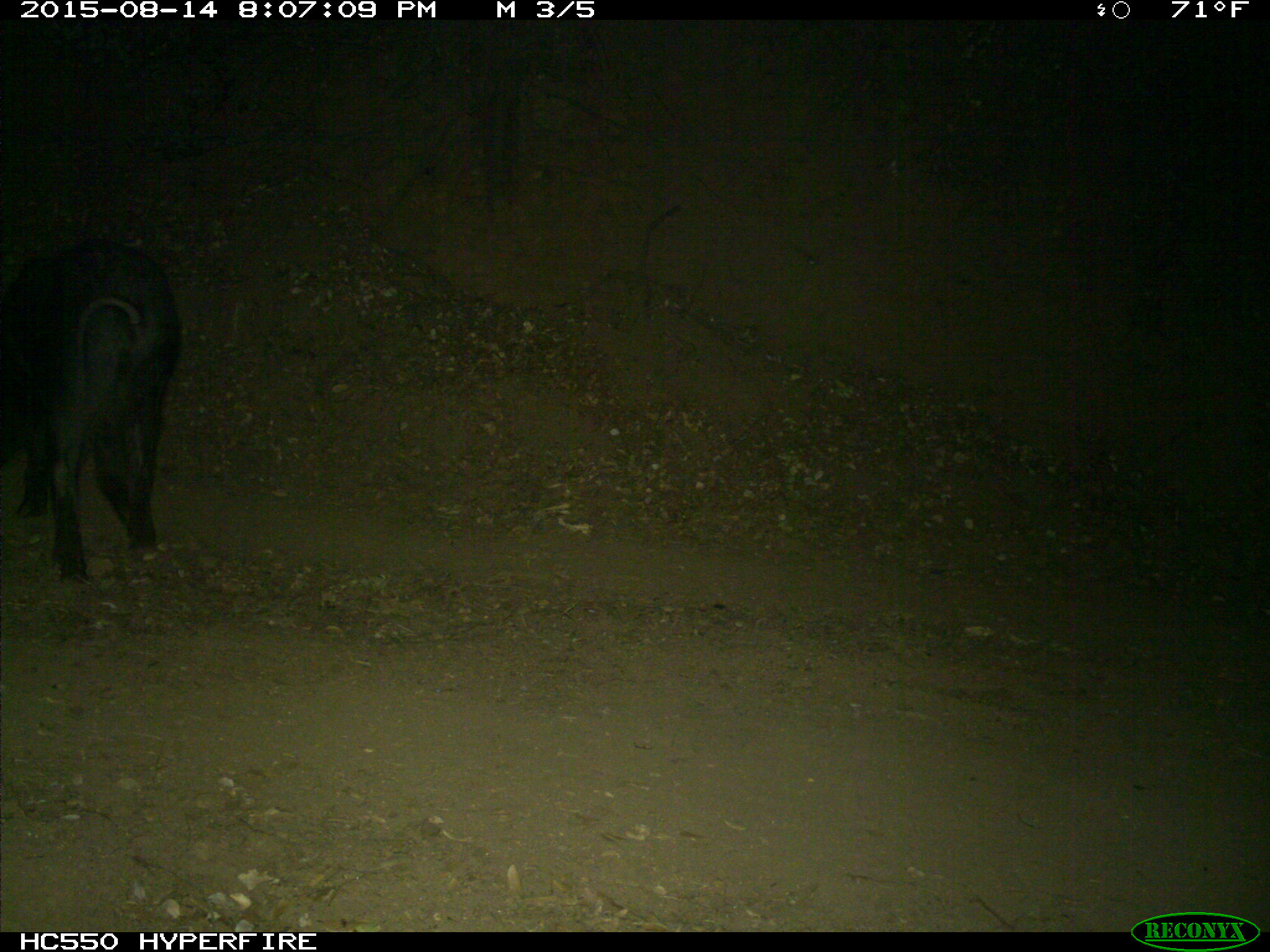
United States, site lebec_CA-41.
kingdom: Animalia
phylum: Chordata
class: Mammalia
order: Artiodactyla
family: Suidae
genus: Sus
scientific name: Sus scrofa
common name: wild boar